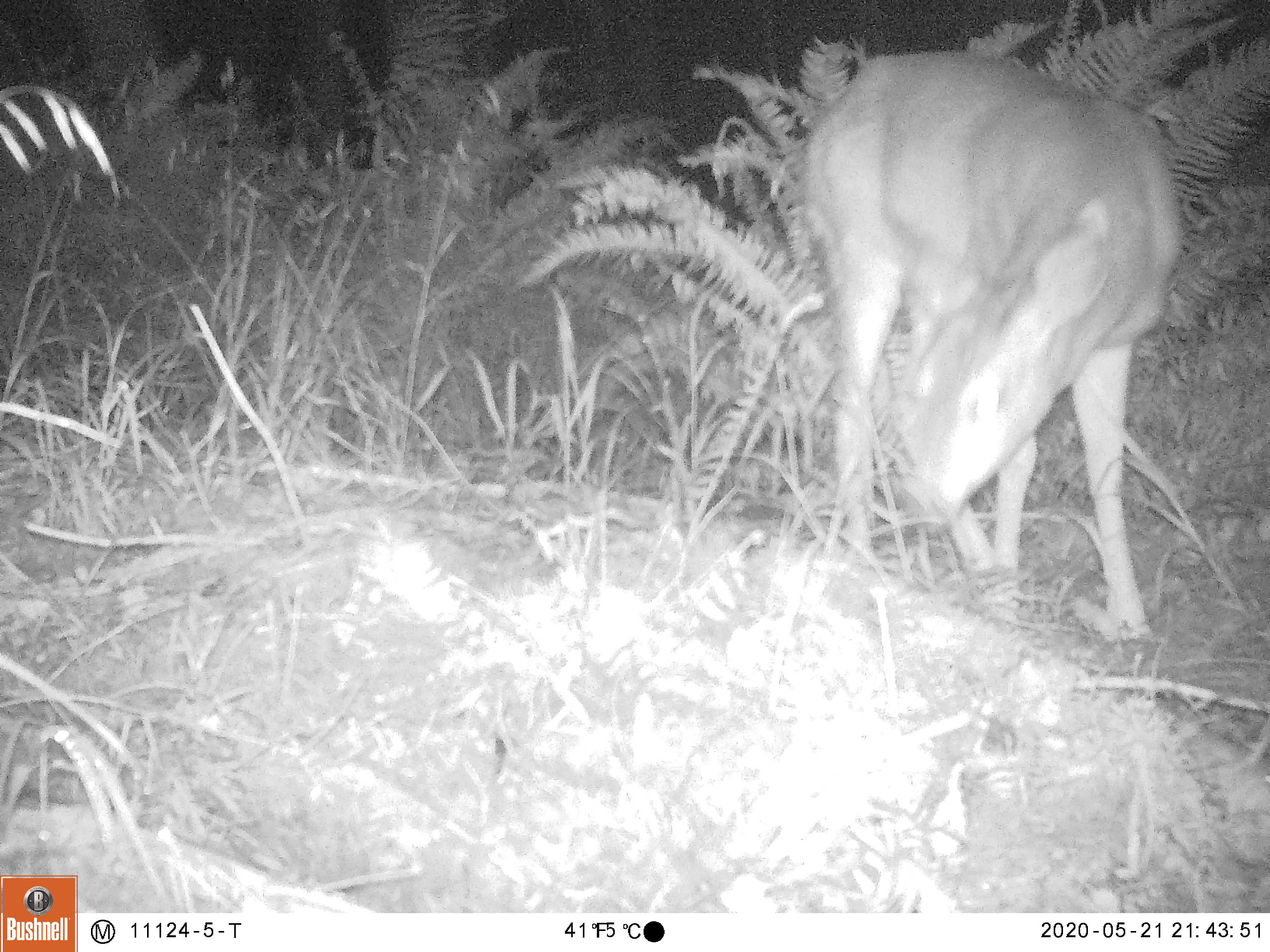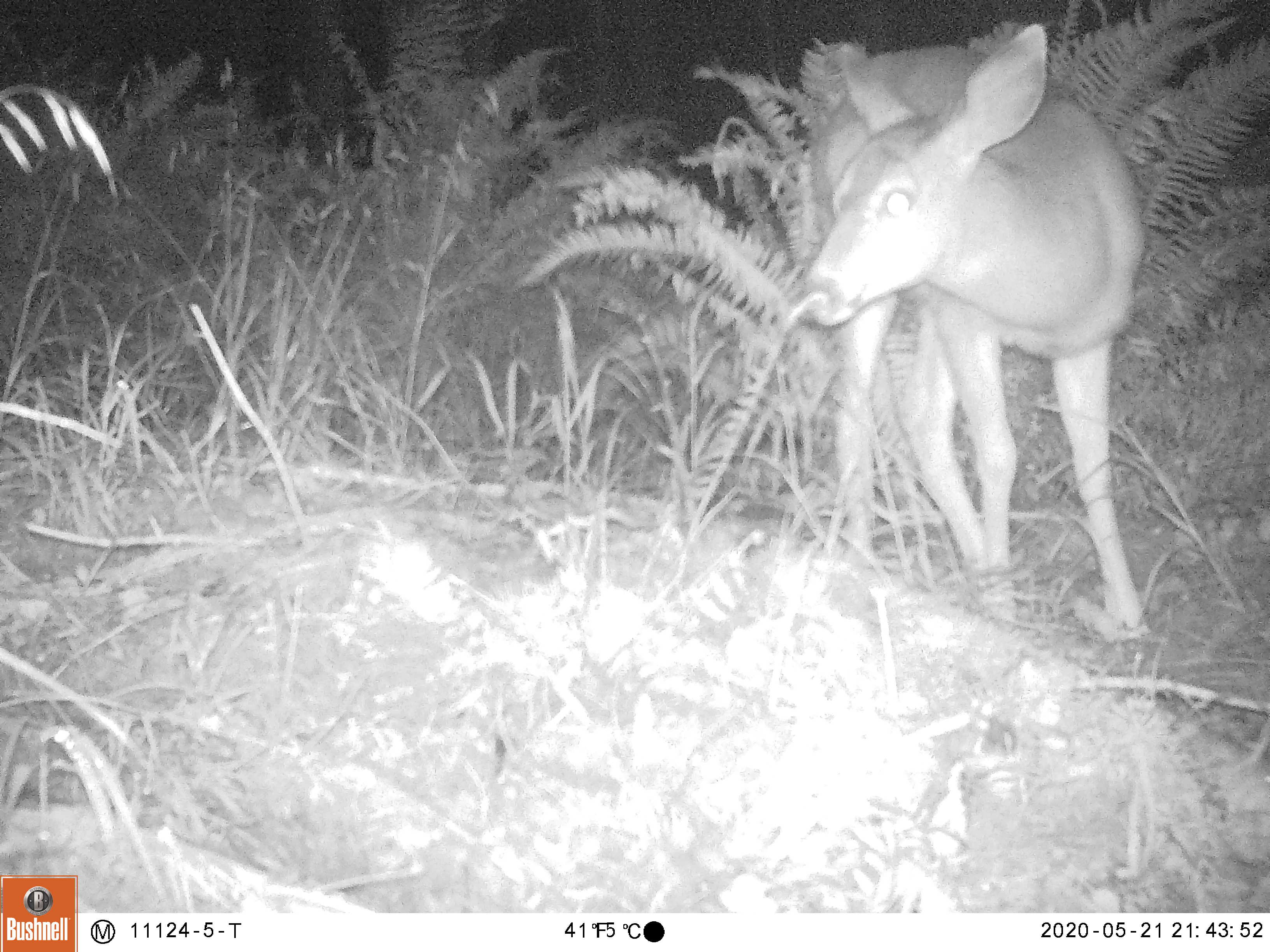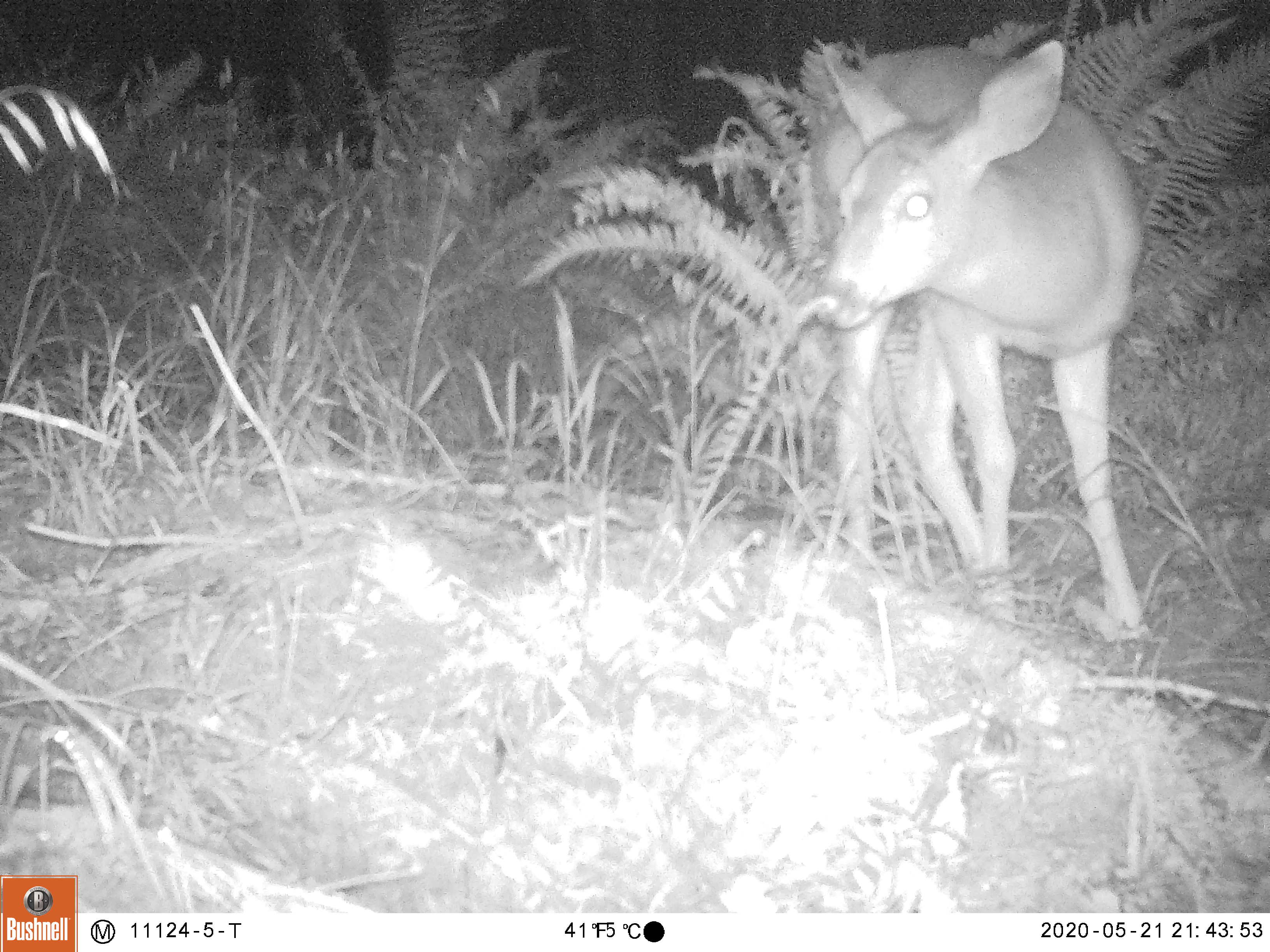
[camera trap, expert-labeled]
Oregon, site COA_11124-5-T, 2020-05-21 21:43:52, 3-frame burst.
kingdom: Animalia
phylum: Chordata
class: Mammalia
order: Artiodactyla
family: Cervidae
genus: Odocoileus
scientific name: Odocoileus hemionus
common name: black-tailed deer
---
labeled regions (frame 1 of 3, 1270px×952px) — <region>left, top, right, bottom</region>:
black-tailed deer: <region>794, 48, 1196, 651</region>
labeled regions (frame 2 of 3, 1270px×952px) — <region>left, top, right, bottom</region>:
black-tailed deer: <region>792, 16, 1169, 683</region>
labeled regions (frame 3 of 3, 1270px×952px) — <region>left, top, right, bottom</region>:
black-tailed deer: <region>781, 35, 1165, 665</region>